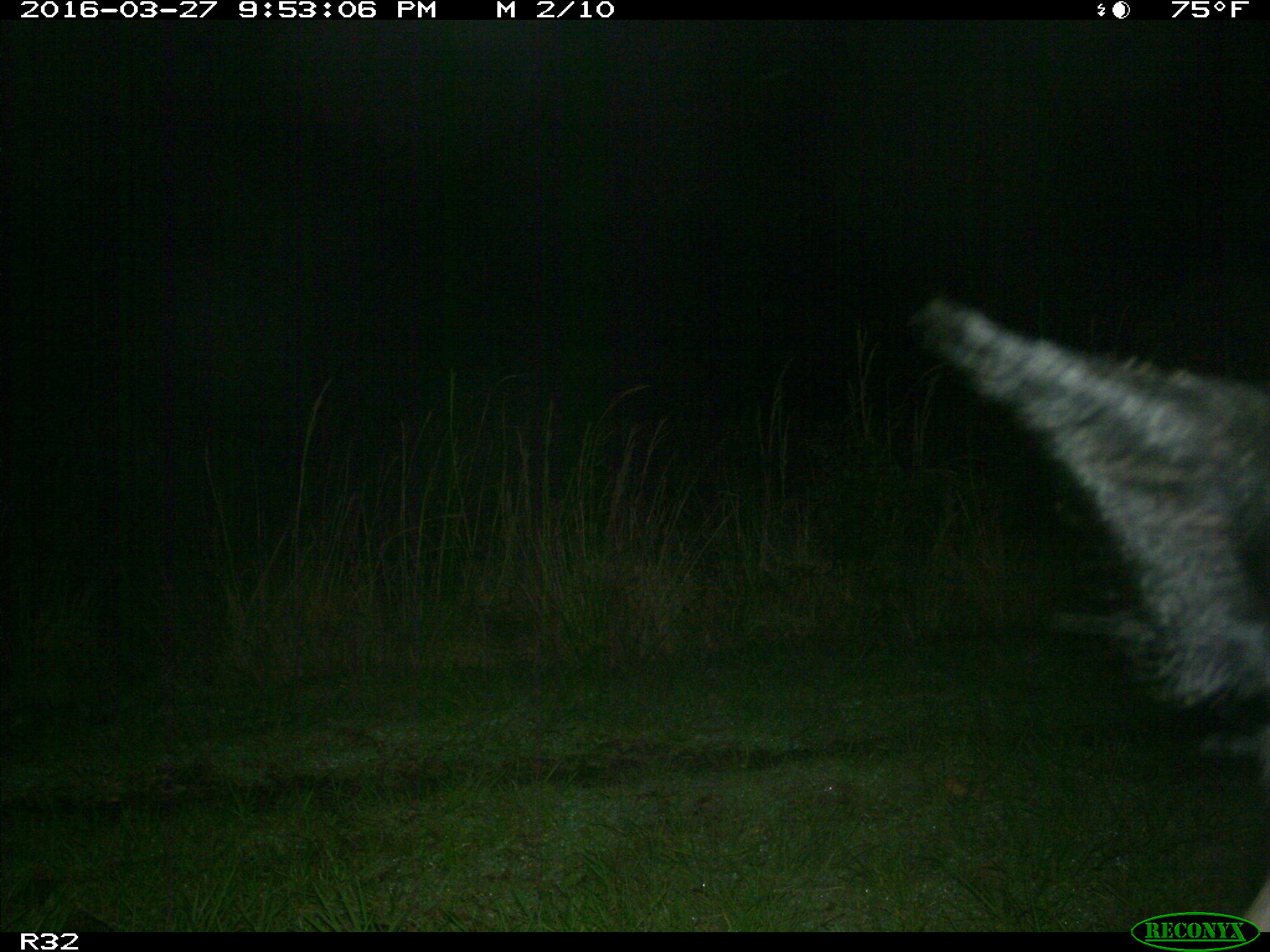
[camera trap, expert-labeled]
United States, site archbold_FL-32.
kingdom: Animalia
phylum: Chordata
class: Mammalia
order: Artiodactyla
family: Suidae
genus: Sus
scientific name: Sus scrofa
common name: wild boar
Sus scrofa (wild boar).